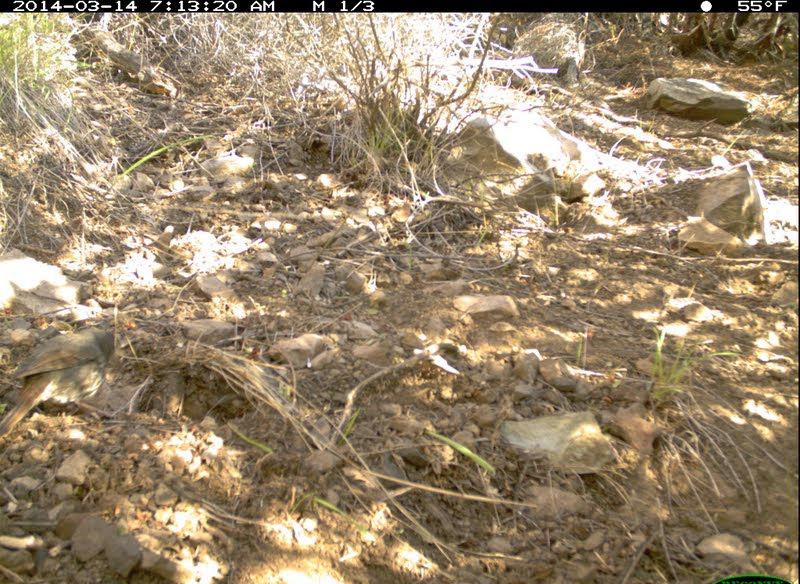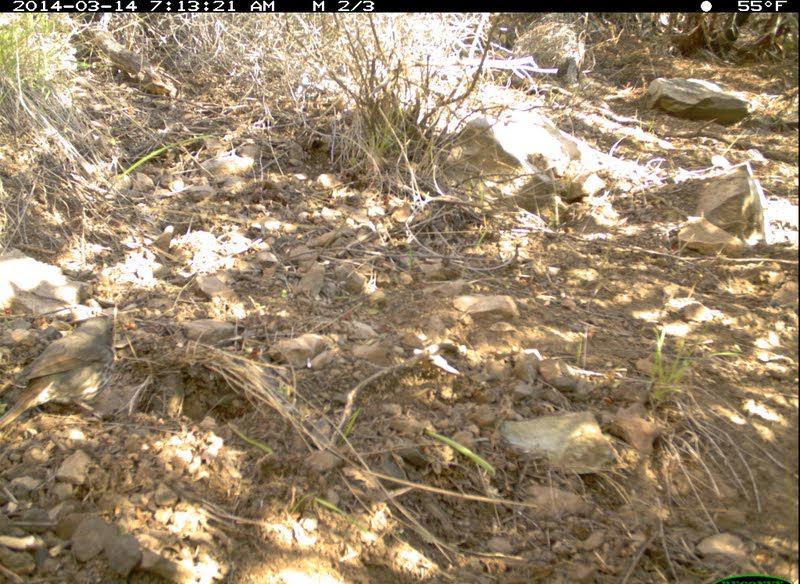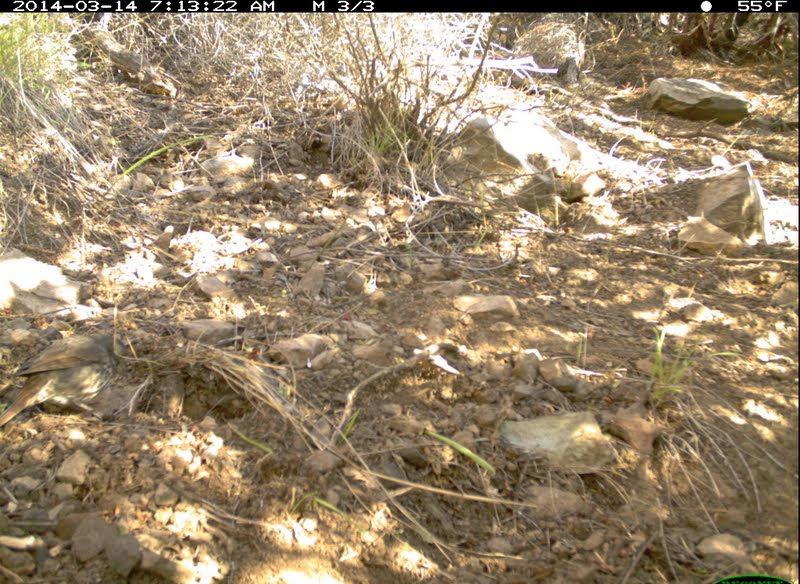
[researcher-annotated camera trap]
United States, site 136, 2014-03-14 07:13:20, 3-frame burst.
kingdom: Animalia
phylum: Chordata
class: Aves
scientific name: Aves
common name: bird